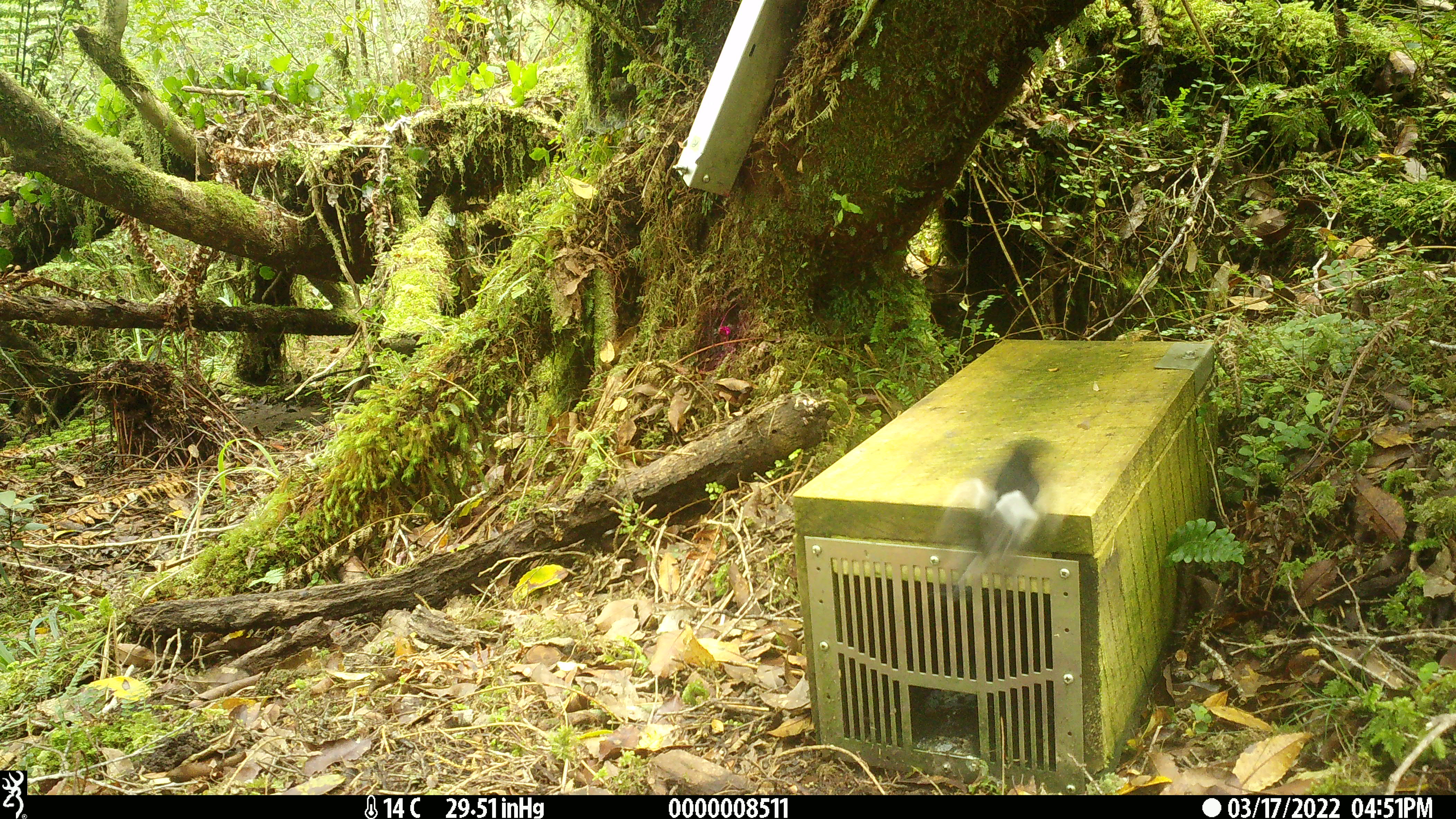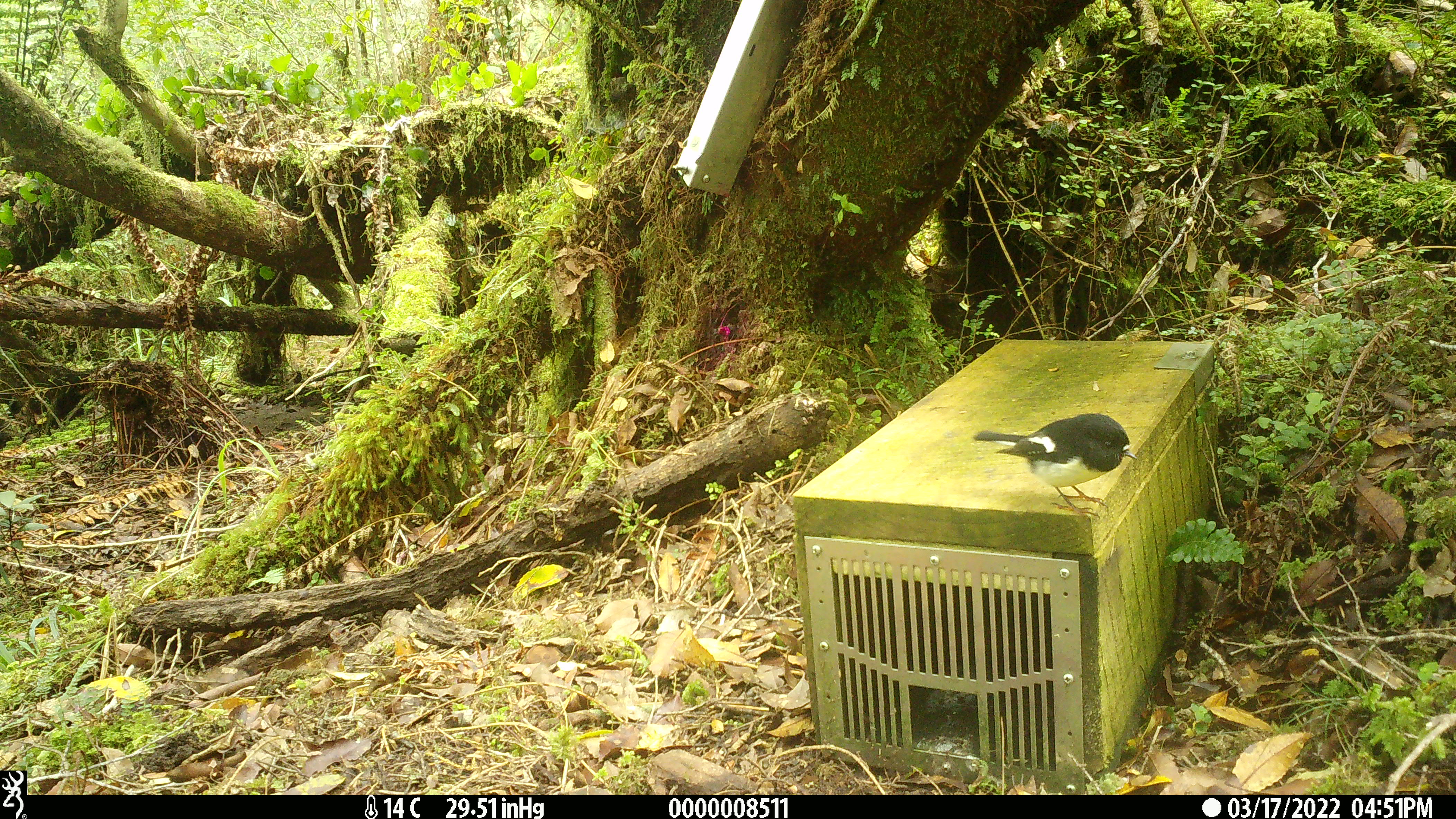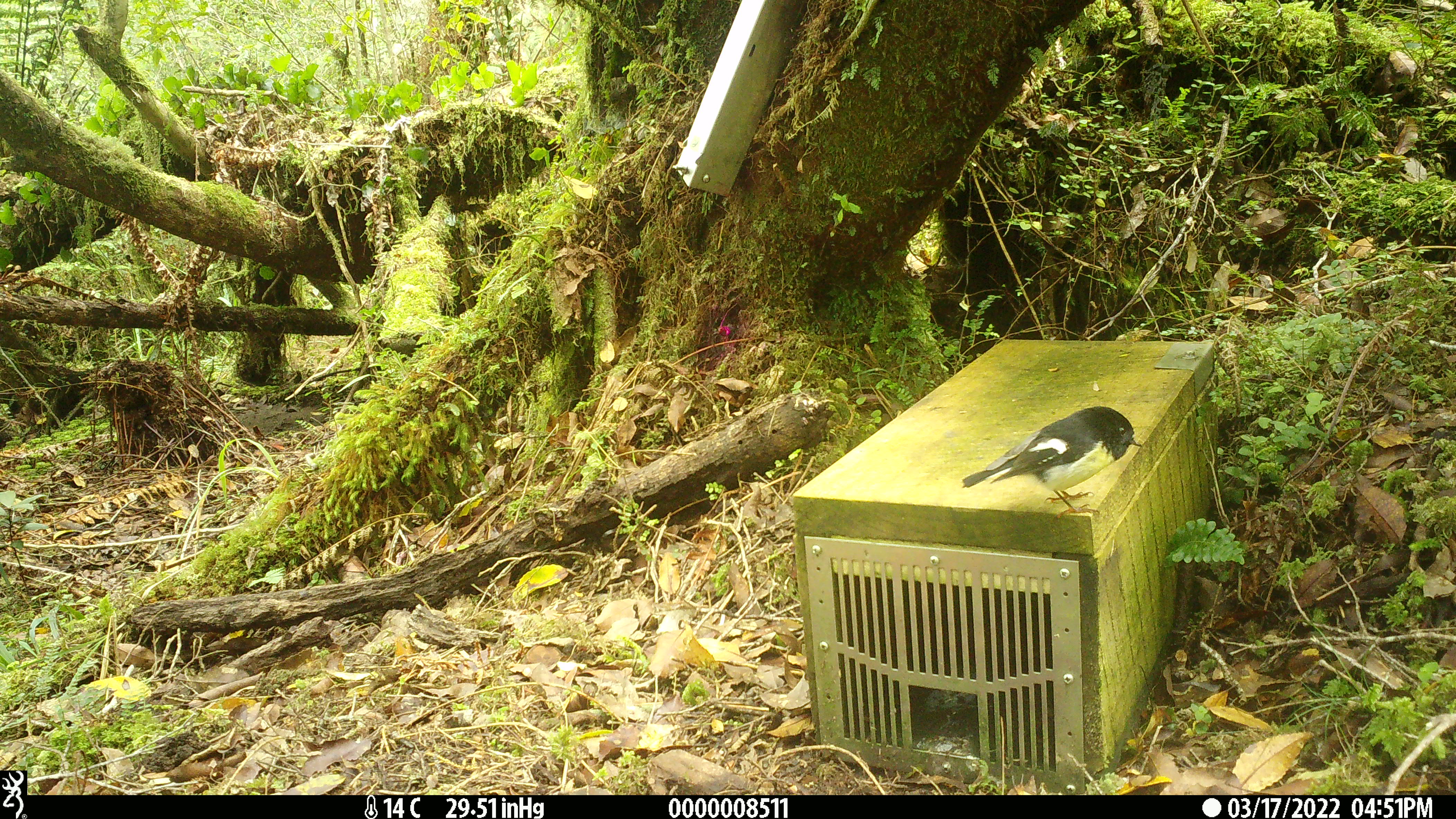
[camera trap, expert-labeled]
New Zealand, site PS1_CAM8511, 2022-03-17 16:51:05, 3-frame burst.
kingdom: Animalia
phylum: Chordata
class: Aves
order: Passeriformes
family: Petroicidae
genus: Petroica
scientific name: Petroica macrocephala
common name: tomtit